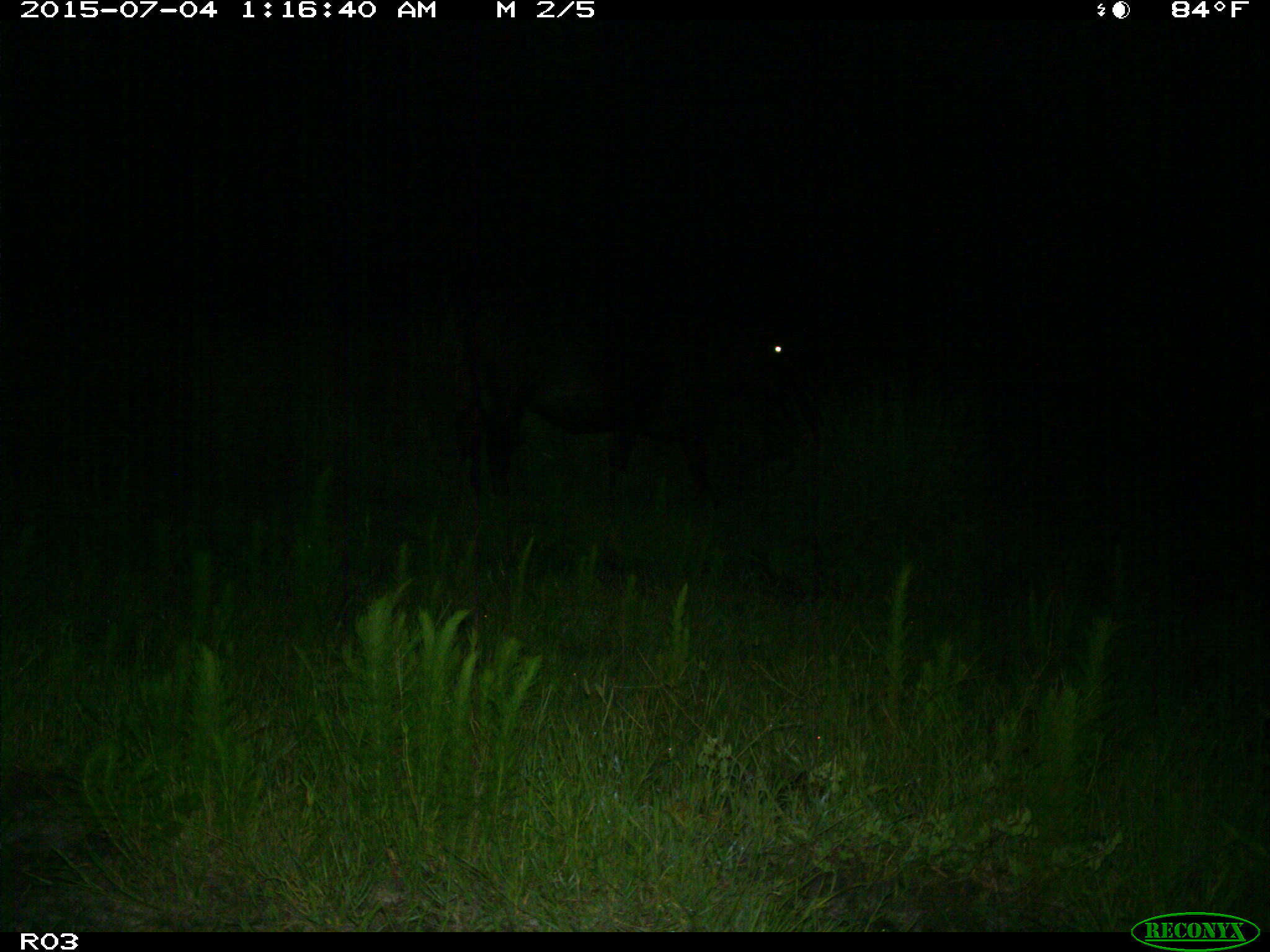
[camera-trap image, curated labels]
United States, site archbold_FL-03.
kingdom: Animalia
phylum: Chordata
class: Mammalia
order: Artiodactyla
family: Bovidae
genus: Bos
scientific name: Bos taurus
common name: domestic cow